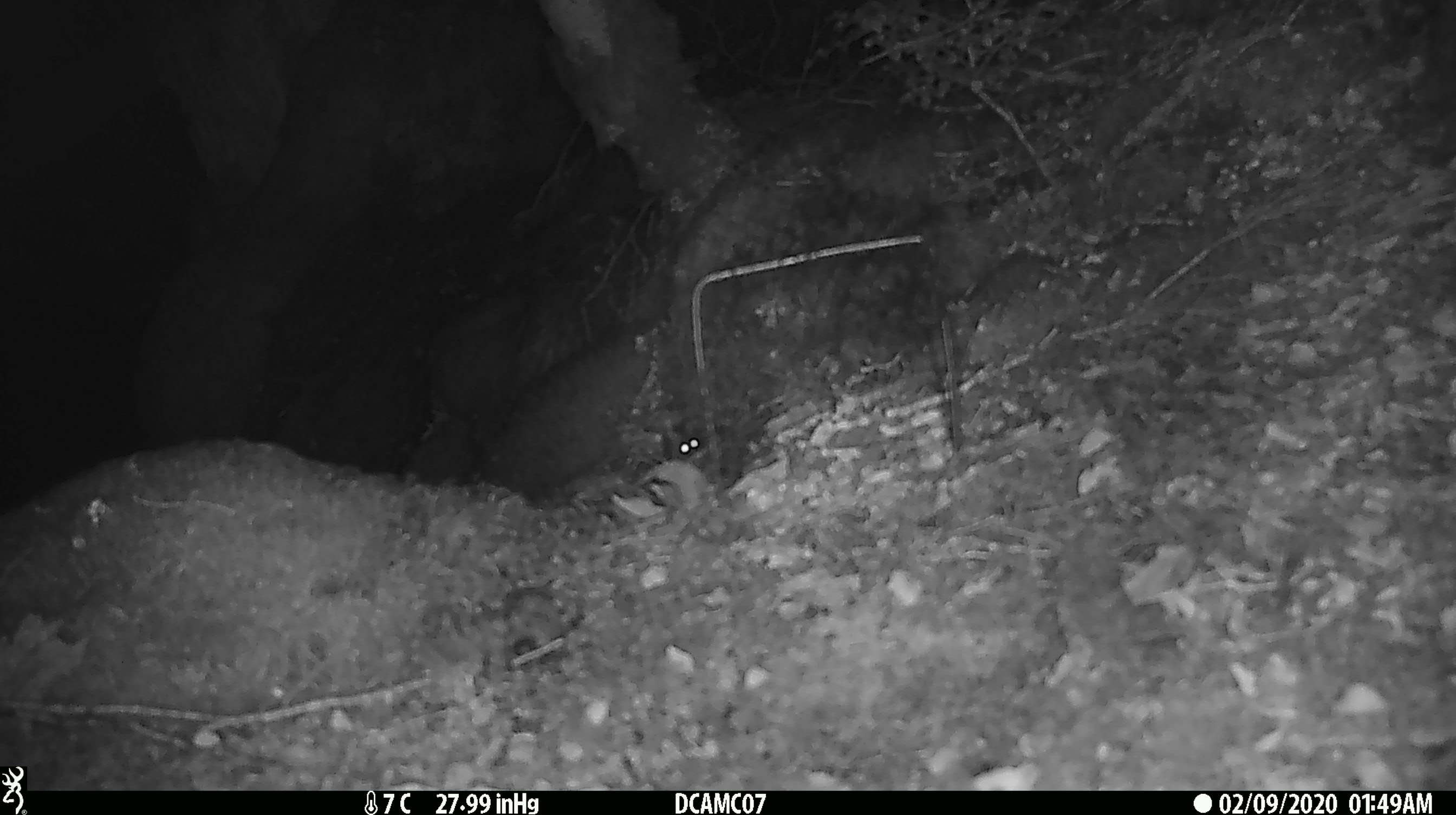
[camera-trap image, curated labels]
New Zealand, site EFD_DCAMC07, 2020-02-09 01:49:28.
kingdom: Animalia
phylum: Chordata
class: Mammalia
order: Rodentia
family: Muridae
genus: Mus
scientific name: Mus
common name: mouse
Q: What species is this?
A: Mouse (Mus).